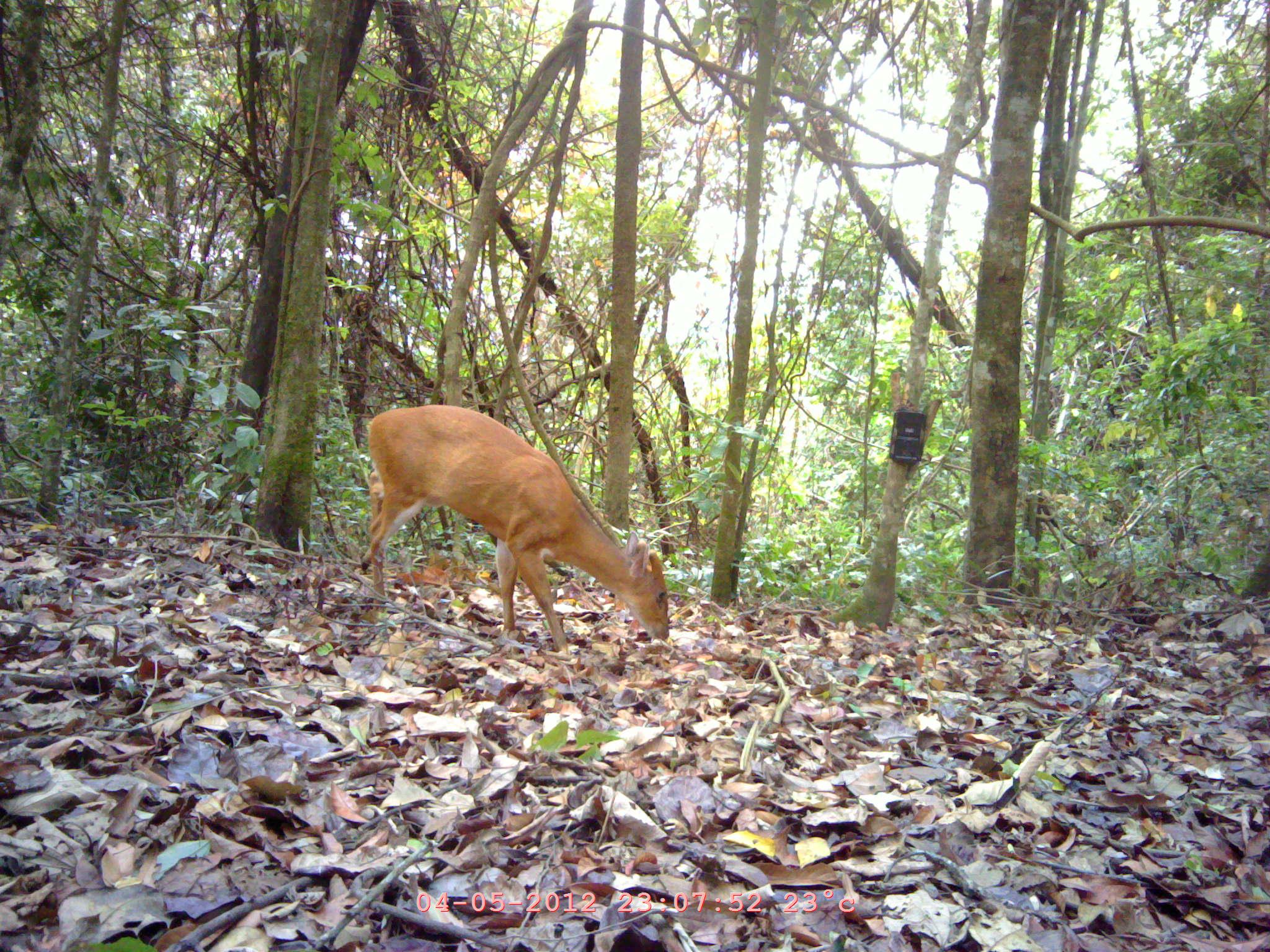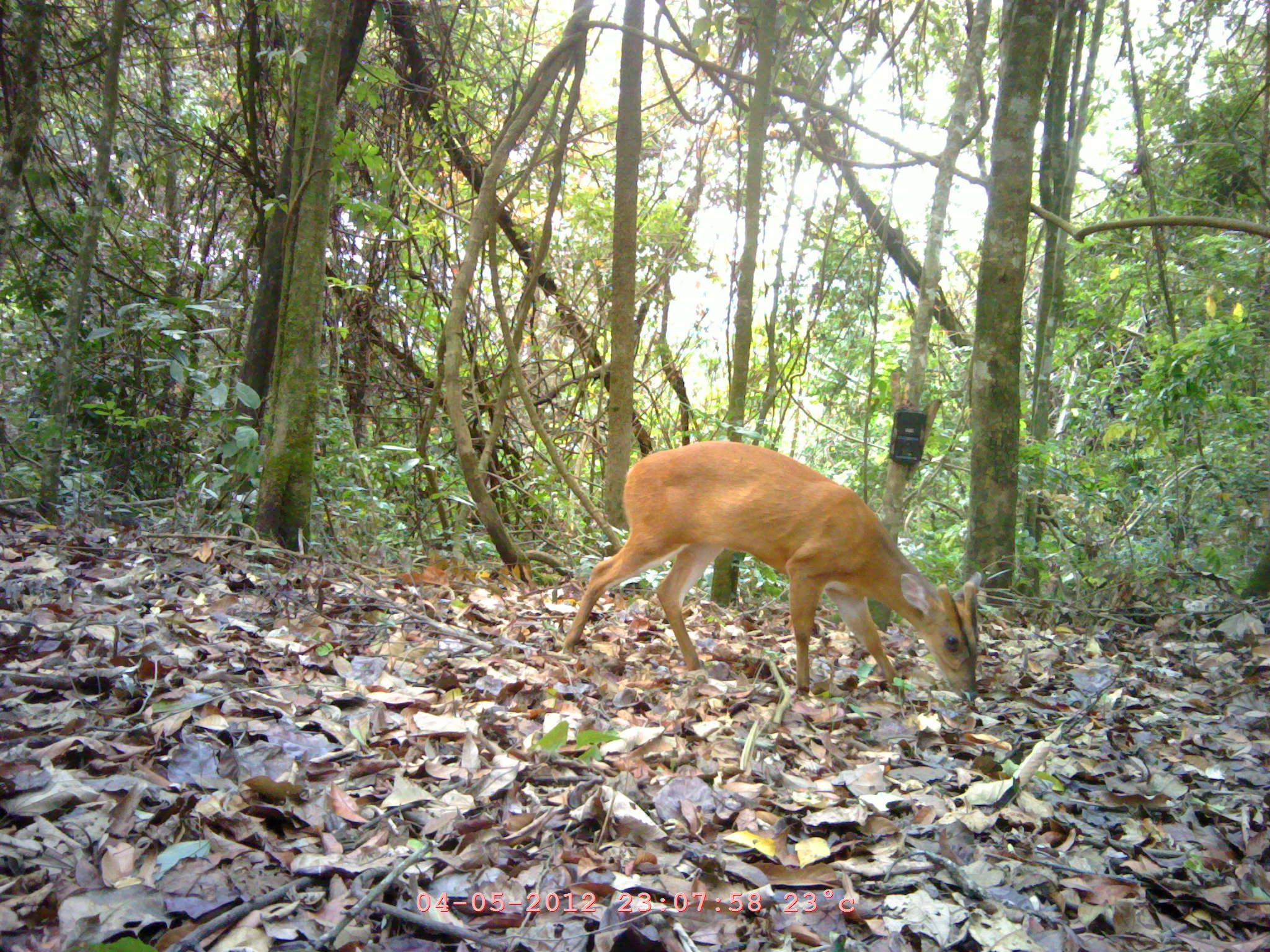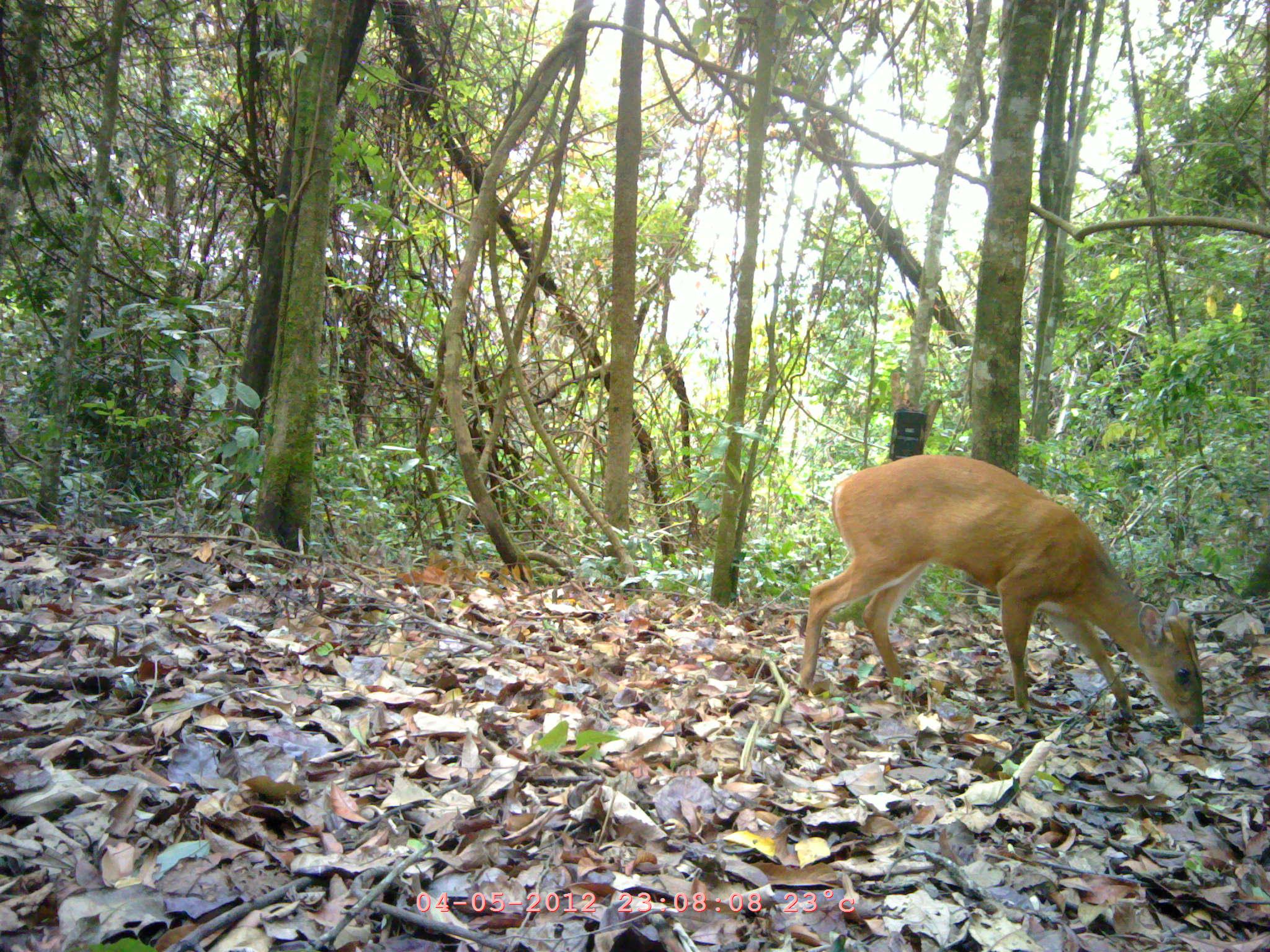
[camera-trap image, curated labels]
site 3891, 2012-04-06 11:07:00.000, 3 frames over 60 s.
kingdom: Animalia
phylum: Chordata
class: Mammalia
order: Artiodactyla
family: Cervidae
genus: Muntiacus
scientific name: Muntiacus muntjak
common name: southern red muntjac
Muntiacus muntjak (southern red muntjac), count 1.